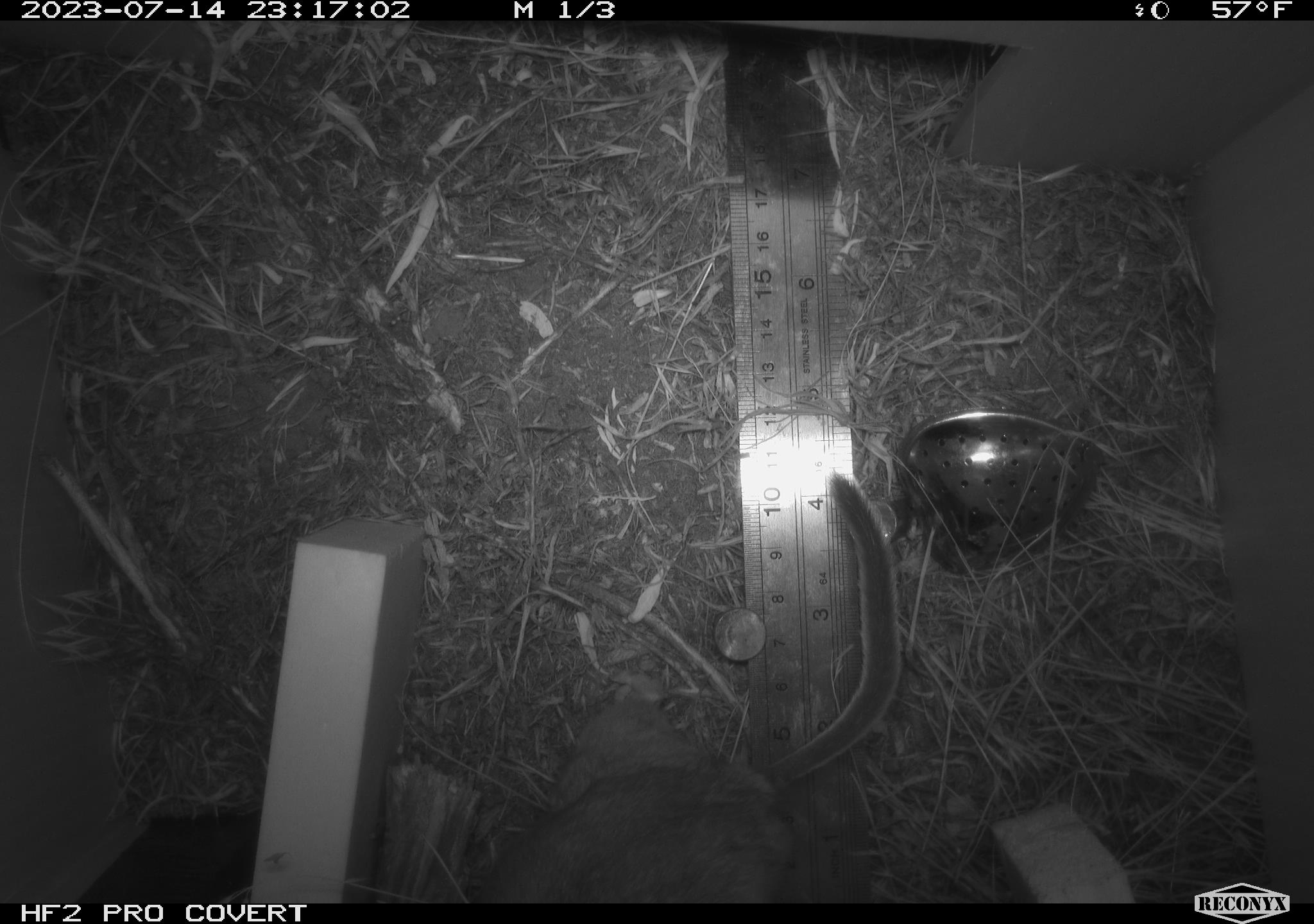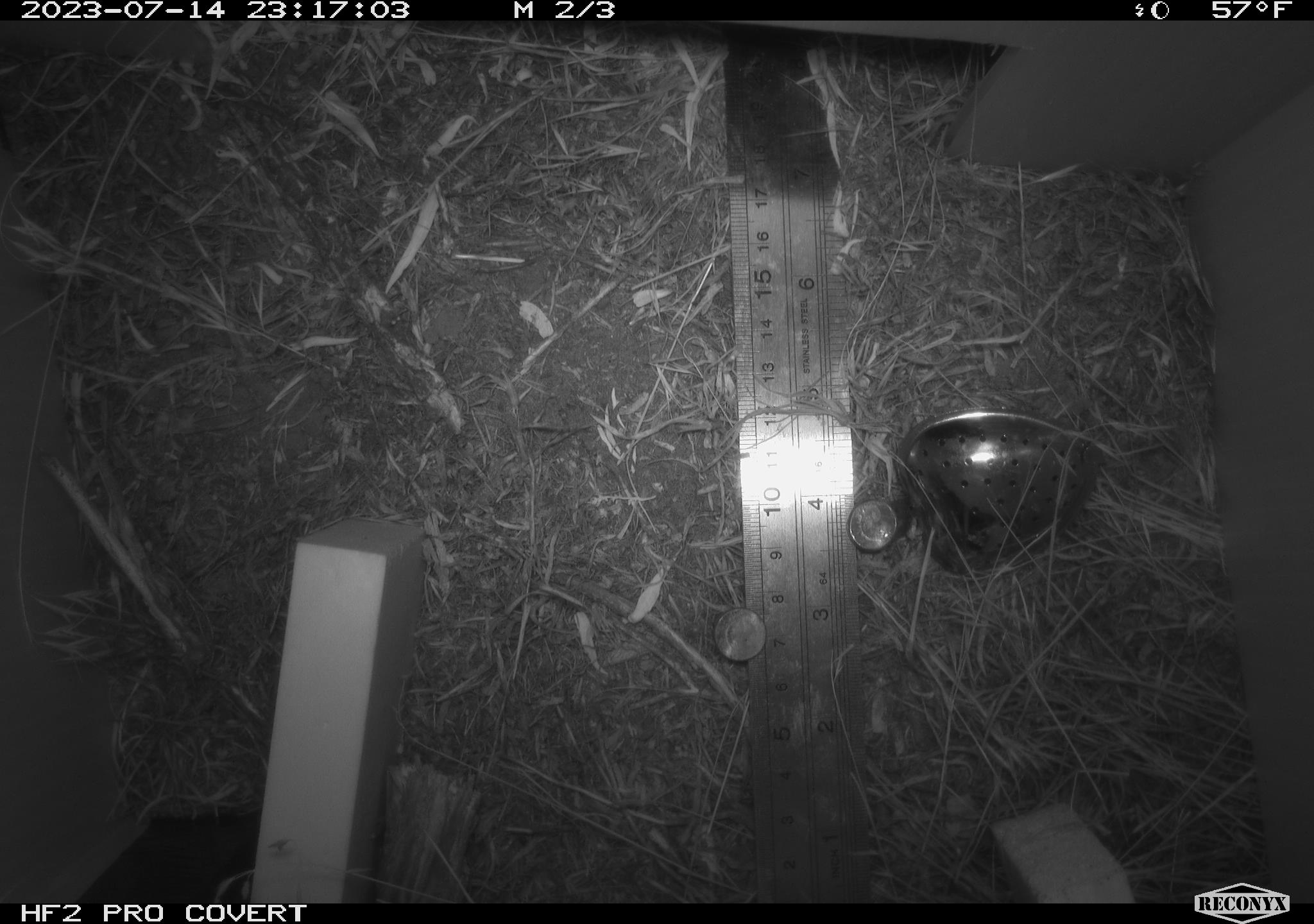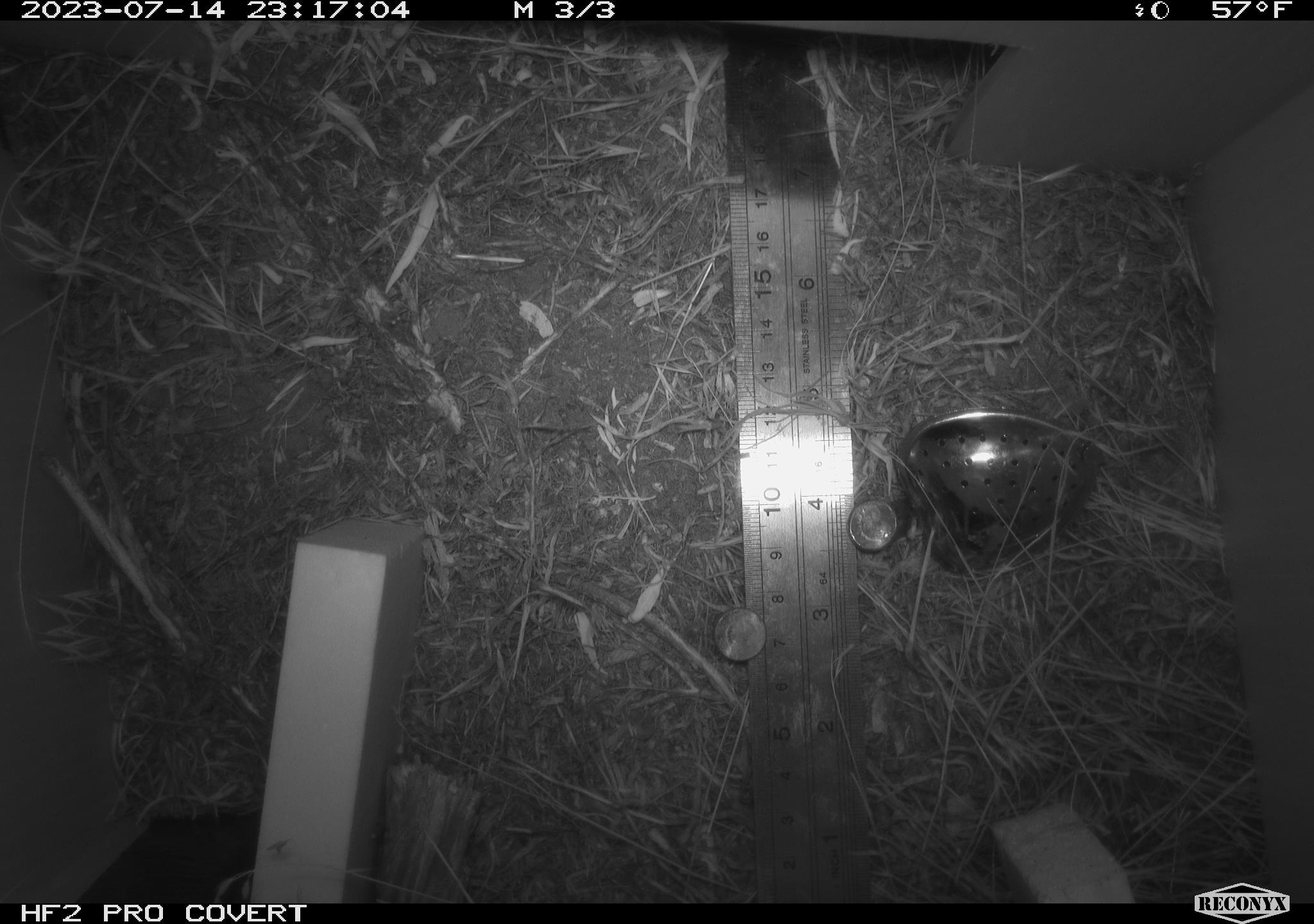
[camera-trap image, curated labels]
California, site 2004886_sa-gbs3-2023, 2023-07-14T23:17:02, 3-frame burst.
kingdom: Animalia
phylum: Chordata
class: Mammalia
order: Rodentia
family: Cricetidae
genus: Neotoma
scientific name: Neotoma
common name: pack rat or woodrat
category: neotoma species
Neotoma species (pack rat or woodrat) (Neotoma).